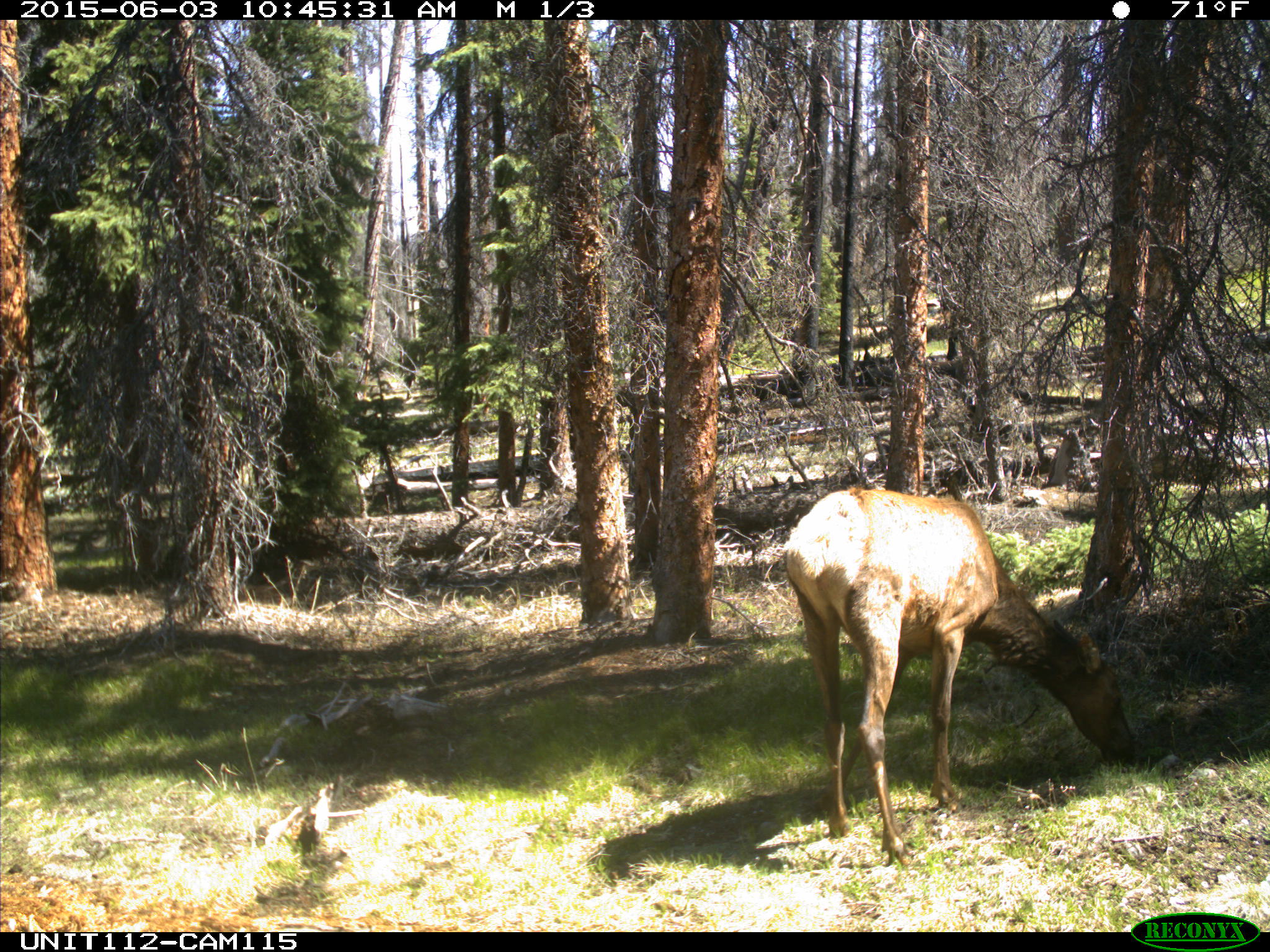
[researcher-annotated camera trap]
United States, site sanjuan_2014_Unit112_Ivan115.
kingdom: Animalia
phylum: Chordata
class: Mammalia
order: Artiodactyla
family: Cervidae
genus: Cervus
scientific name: Cervus elaphus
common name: red deer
Cervus elaphus (red deer).